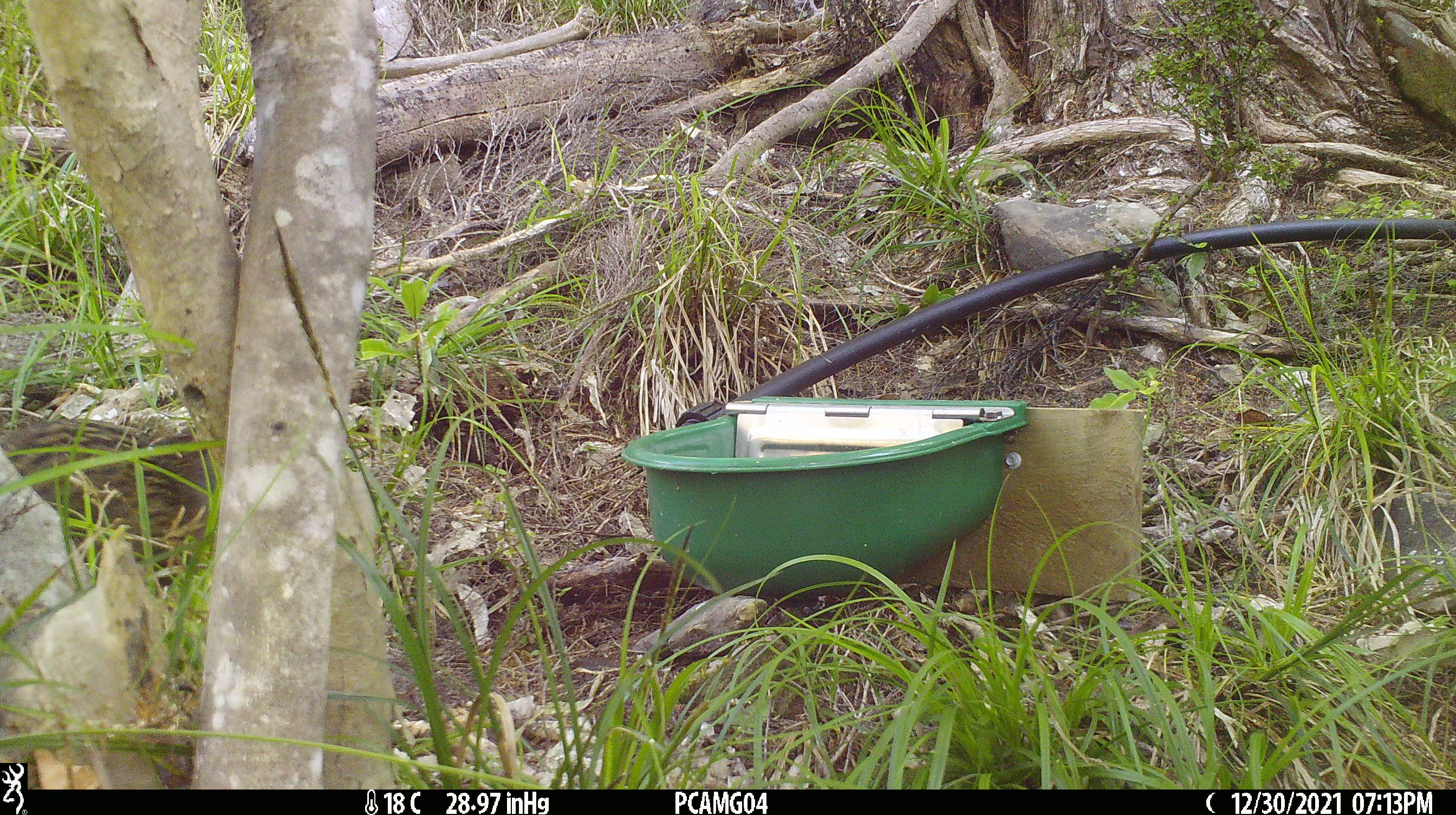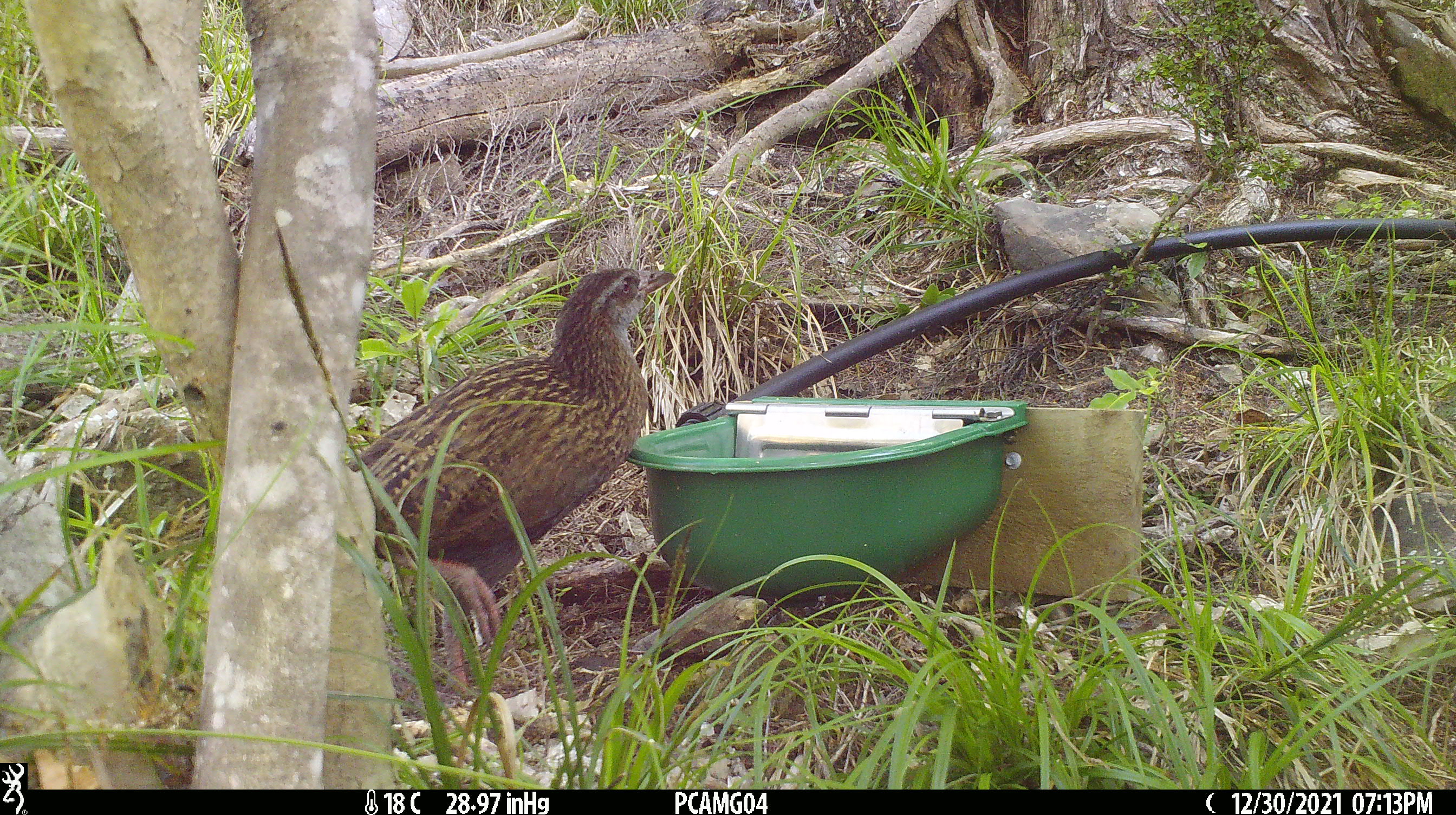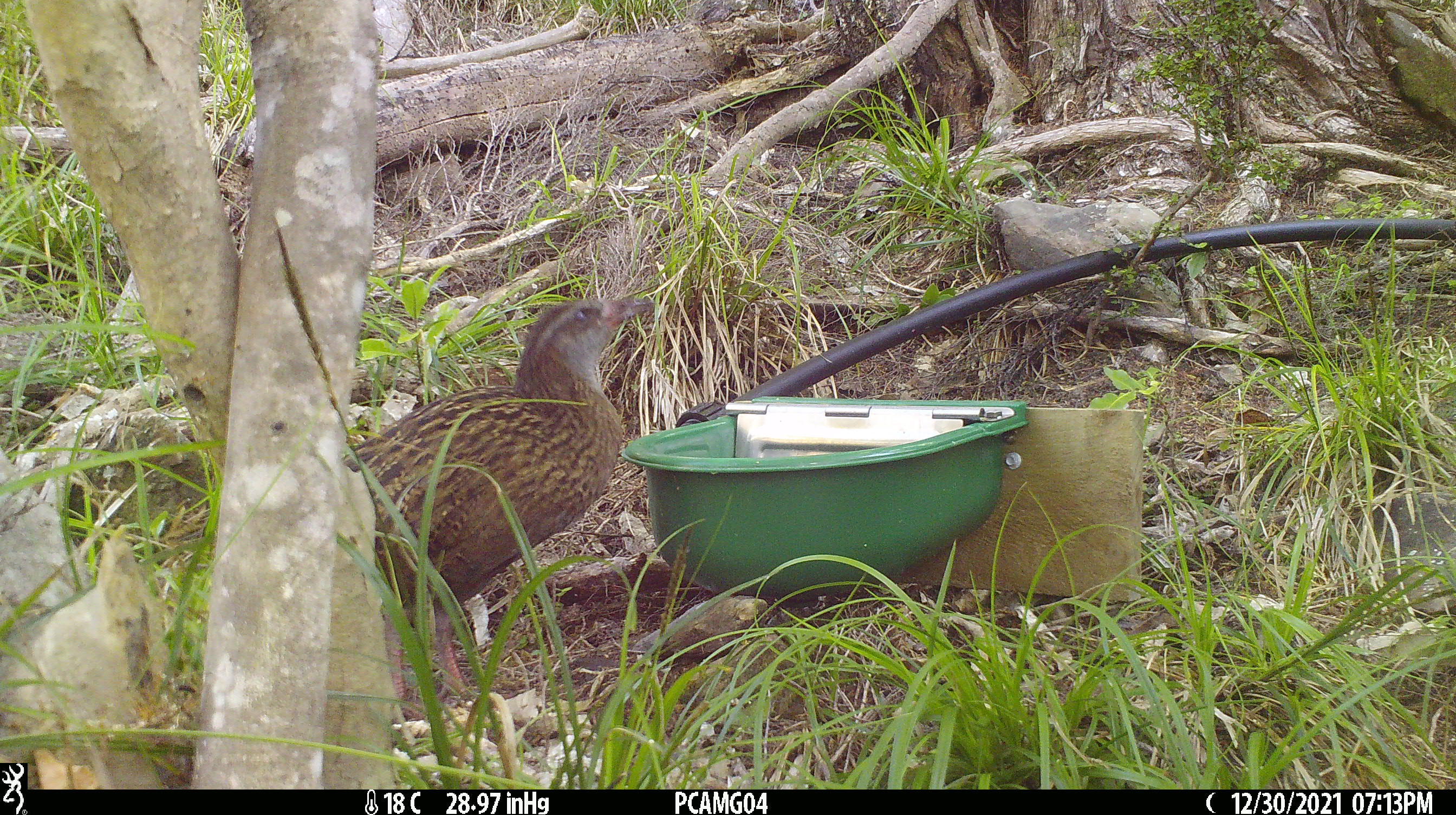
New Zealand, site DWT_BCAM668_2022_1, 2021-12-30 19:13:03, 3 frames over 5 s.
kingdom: Animalia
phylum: Chordata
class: Aves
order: Gruiformes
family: Rallidae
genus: Gallirallus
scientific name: Gallirallus australis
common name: weka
Weka (Gallirallus australis).